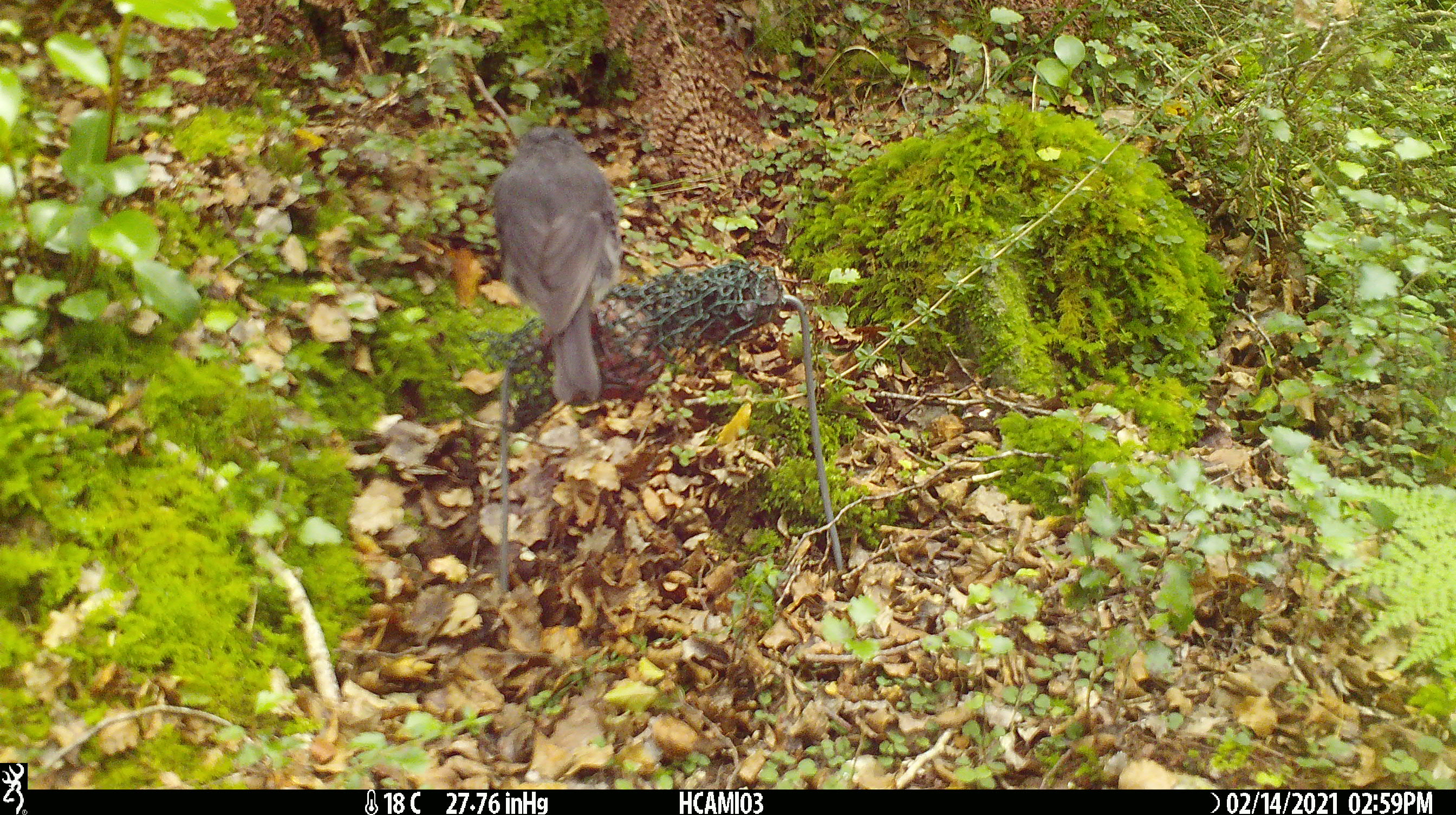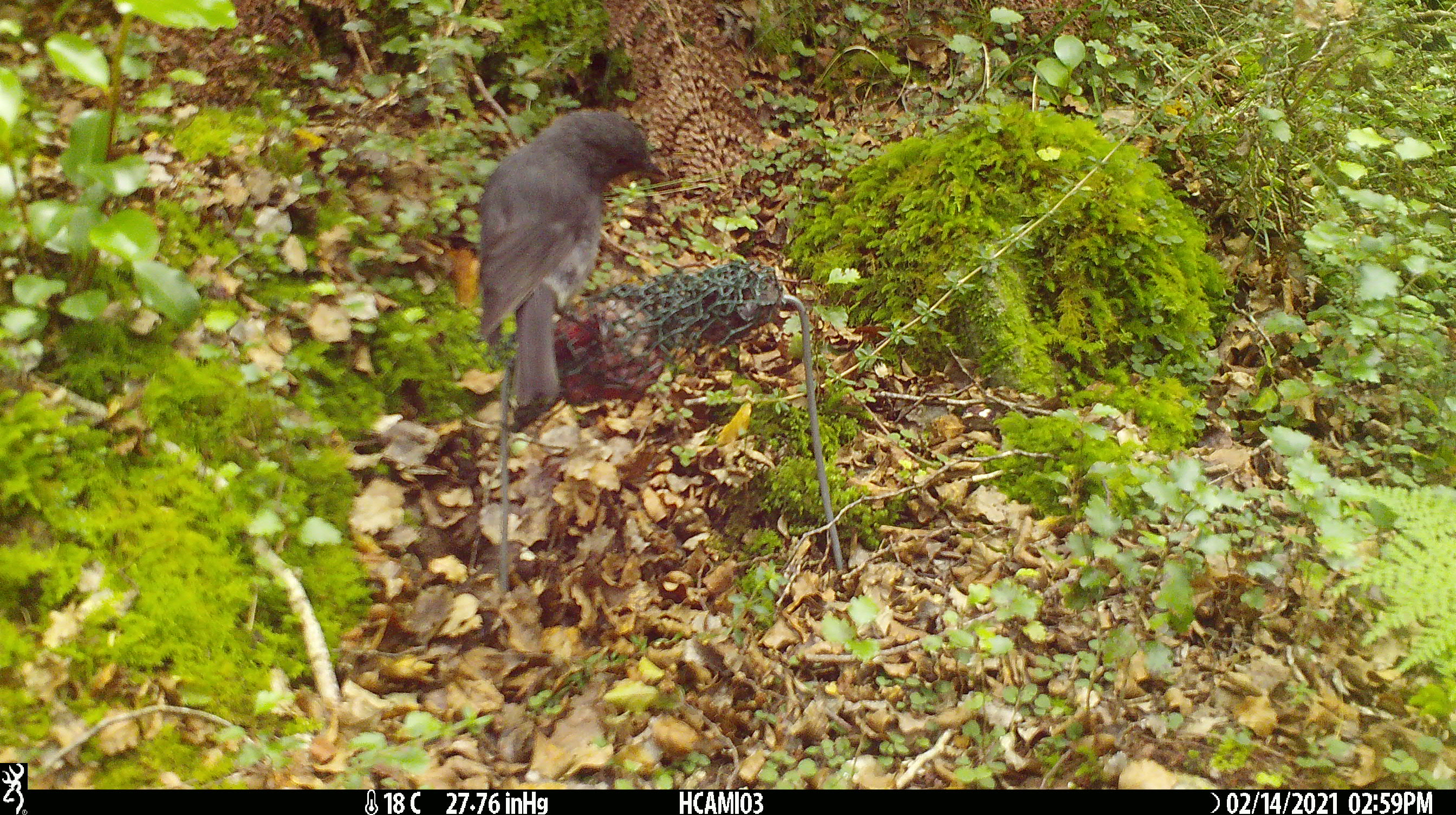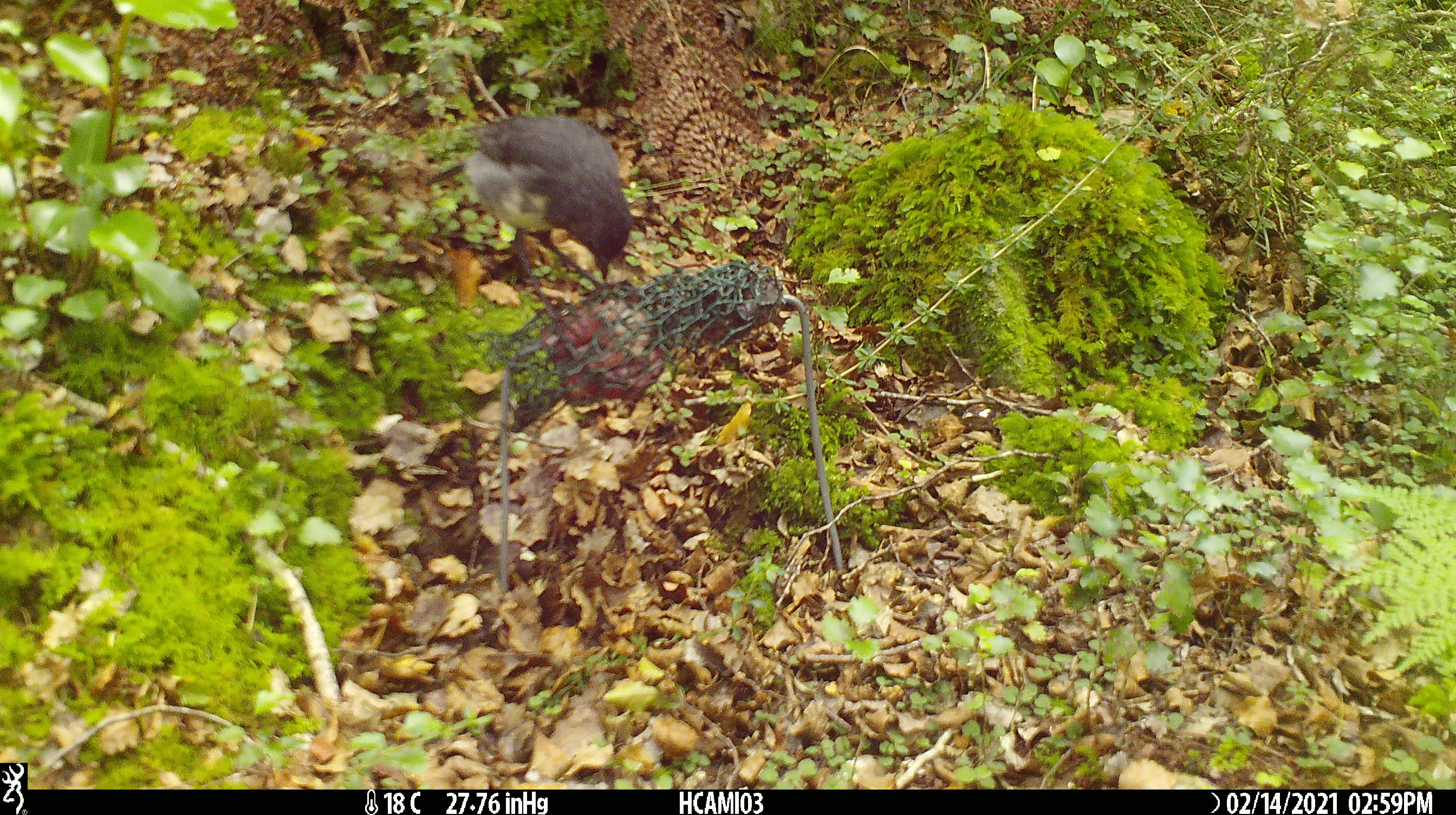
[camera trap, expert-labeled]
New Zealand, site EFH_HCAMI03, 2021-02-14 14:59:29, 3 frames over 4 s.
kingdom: Animalia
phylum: Chordata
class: Aves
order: Passeriformes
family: Petroicidae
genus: Petroica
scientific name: Petroica australis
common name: new zealand robin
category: robin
Robin (new zealand robin) (Petroica australis).